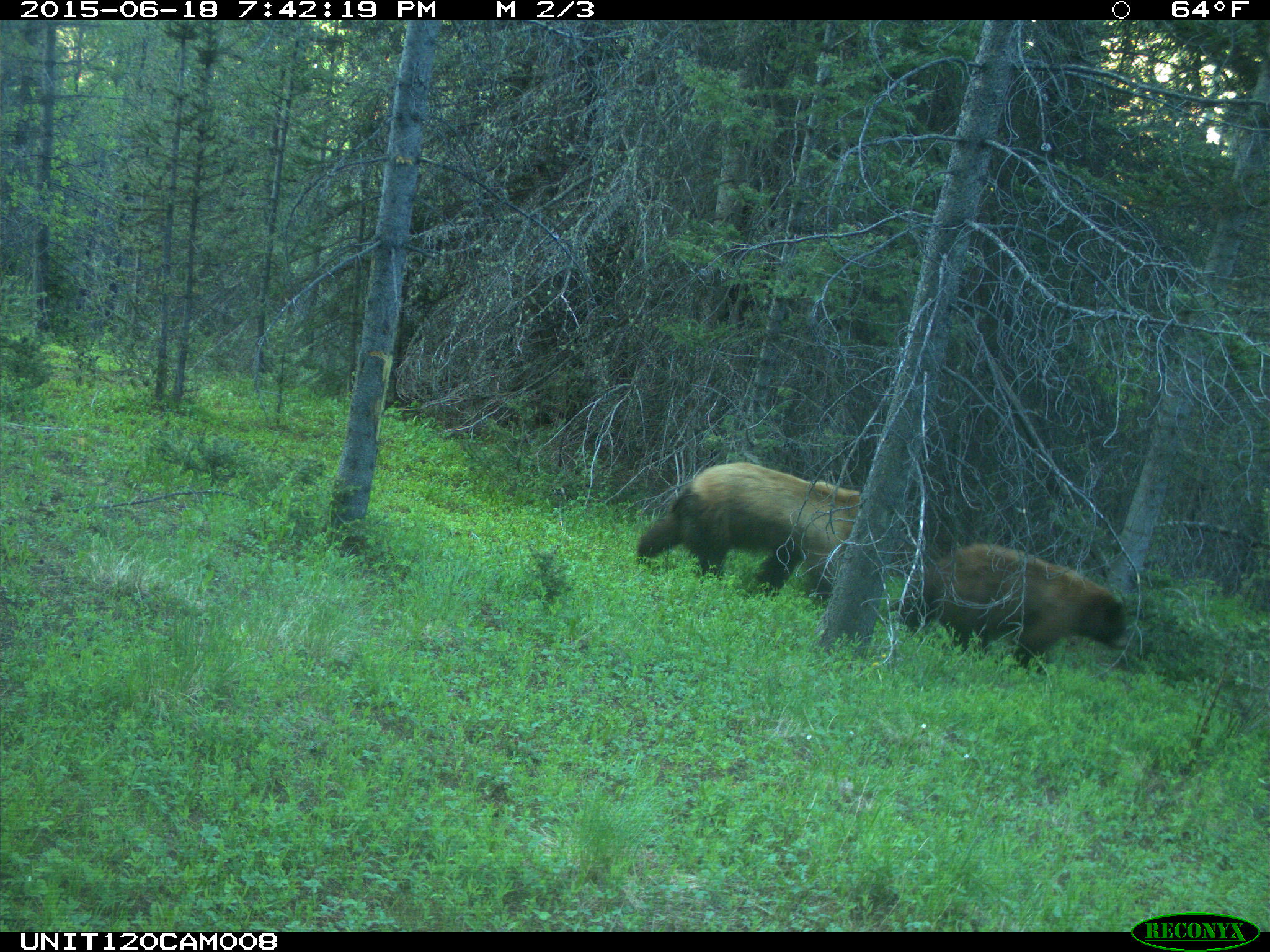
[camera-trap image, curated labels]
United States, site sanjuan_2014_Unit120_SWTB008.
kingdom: Animalia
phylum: Chordata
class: Mammalia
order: Carnivora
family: Ursidae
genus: Ursus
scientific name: Ursus americanus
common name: american black bear